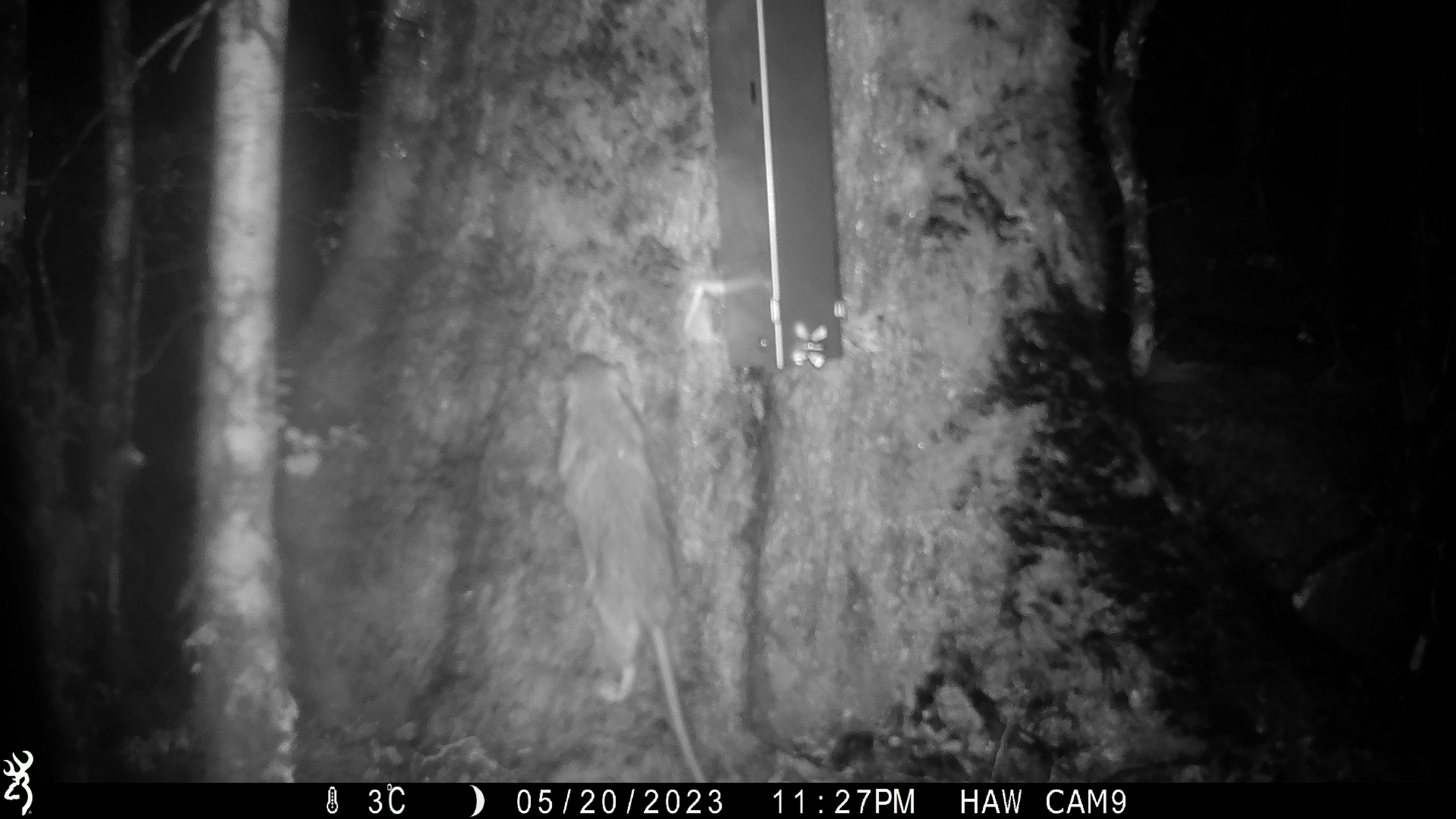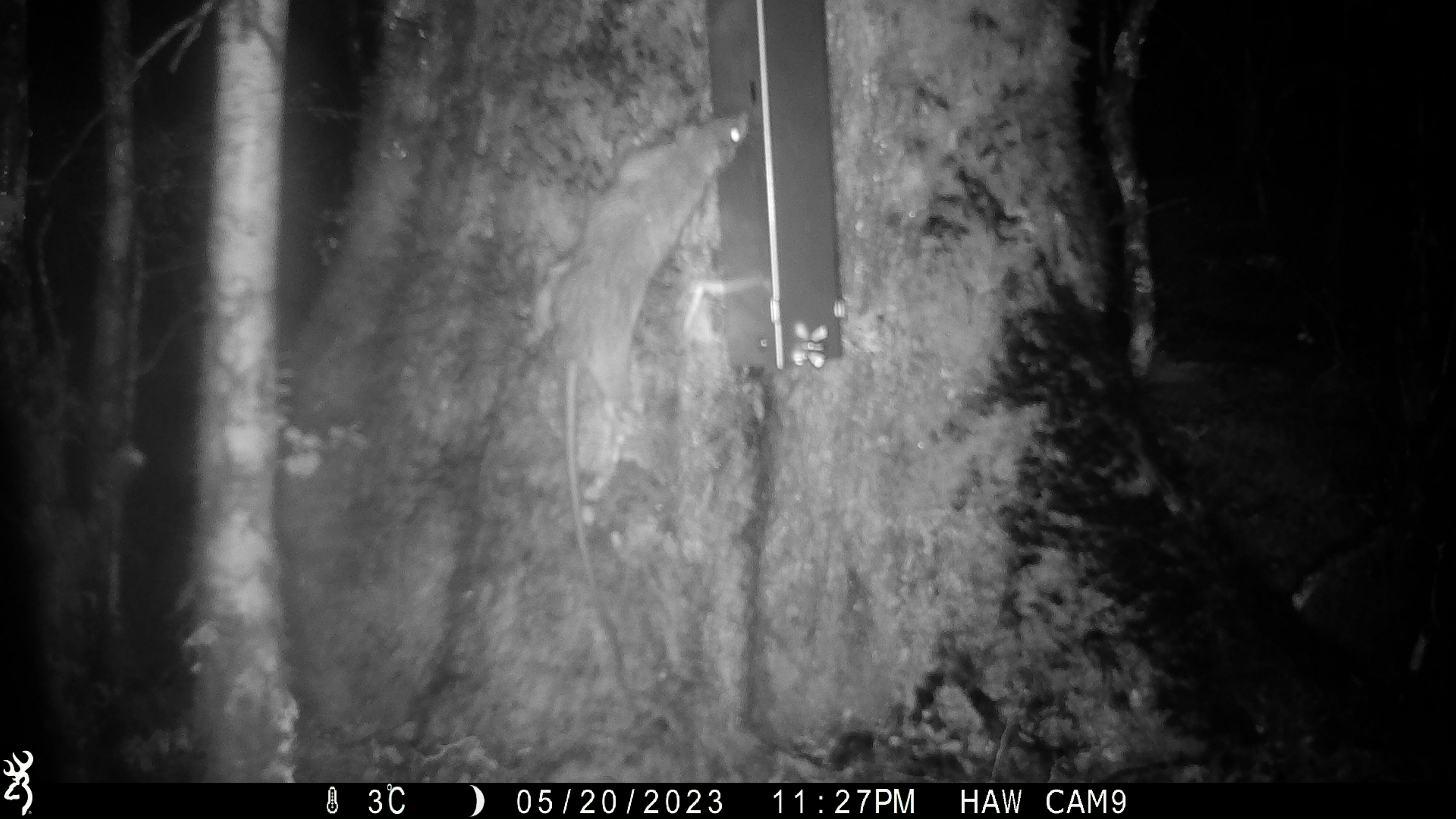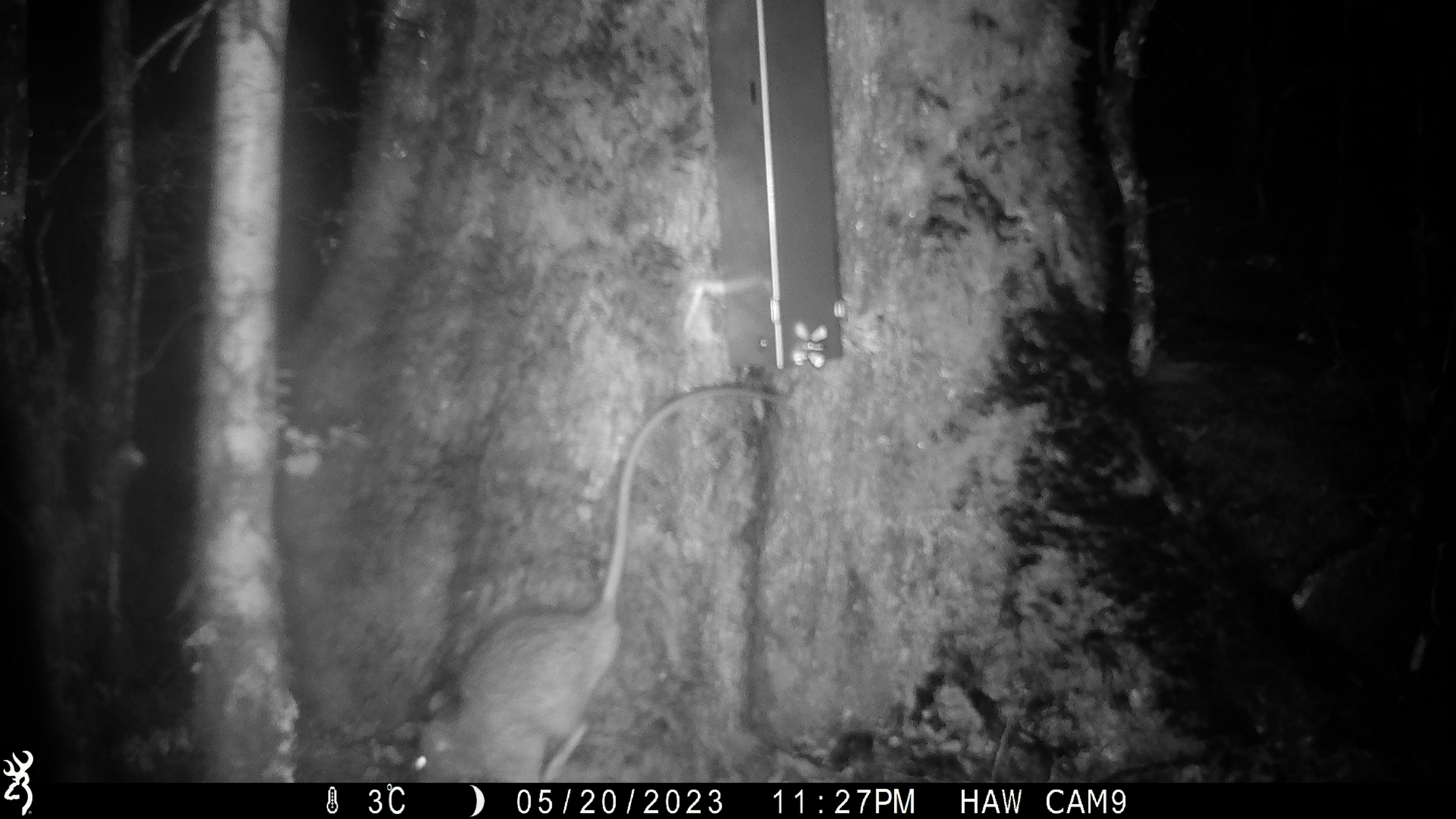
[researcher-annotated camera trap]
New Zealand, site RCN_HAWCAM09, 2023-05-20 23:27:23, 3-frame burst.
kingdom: Animalia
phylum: Chordata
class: Mammalia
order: Rodentia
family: Muridae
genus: Rattus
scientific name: Rattus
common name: rat